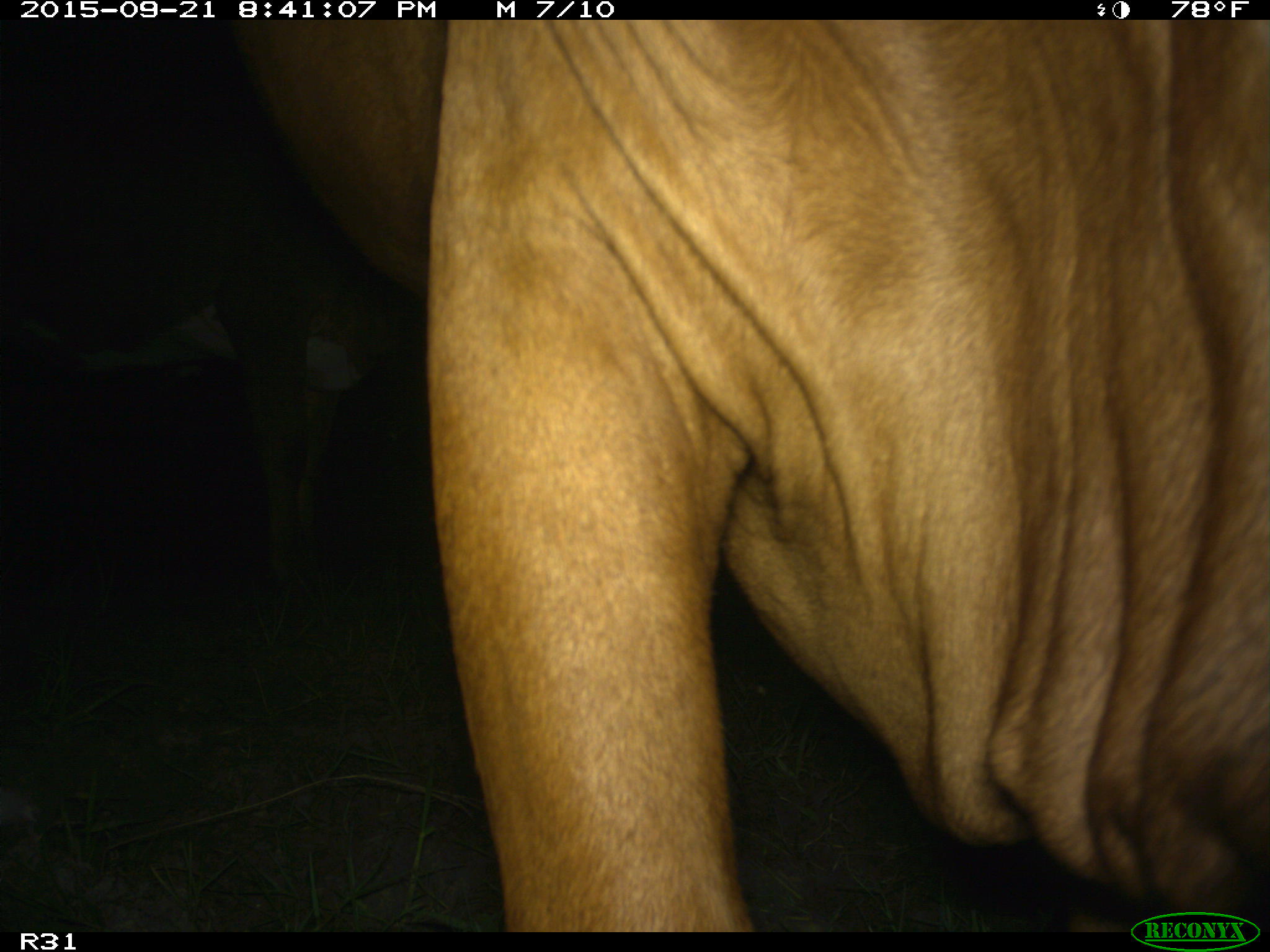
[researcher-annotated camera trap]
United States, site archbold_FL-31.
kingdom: Animalia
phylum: Chordata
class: Mammalia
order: Artiodactyla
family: Bovidae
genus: Bos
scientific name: Bos taurus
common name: domestic cow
Bos taurus (domestic cow).